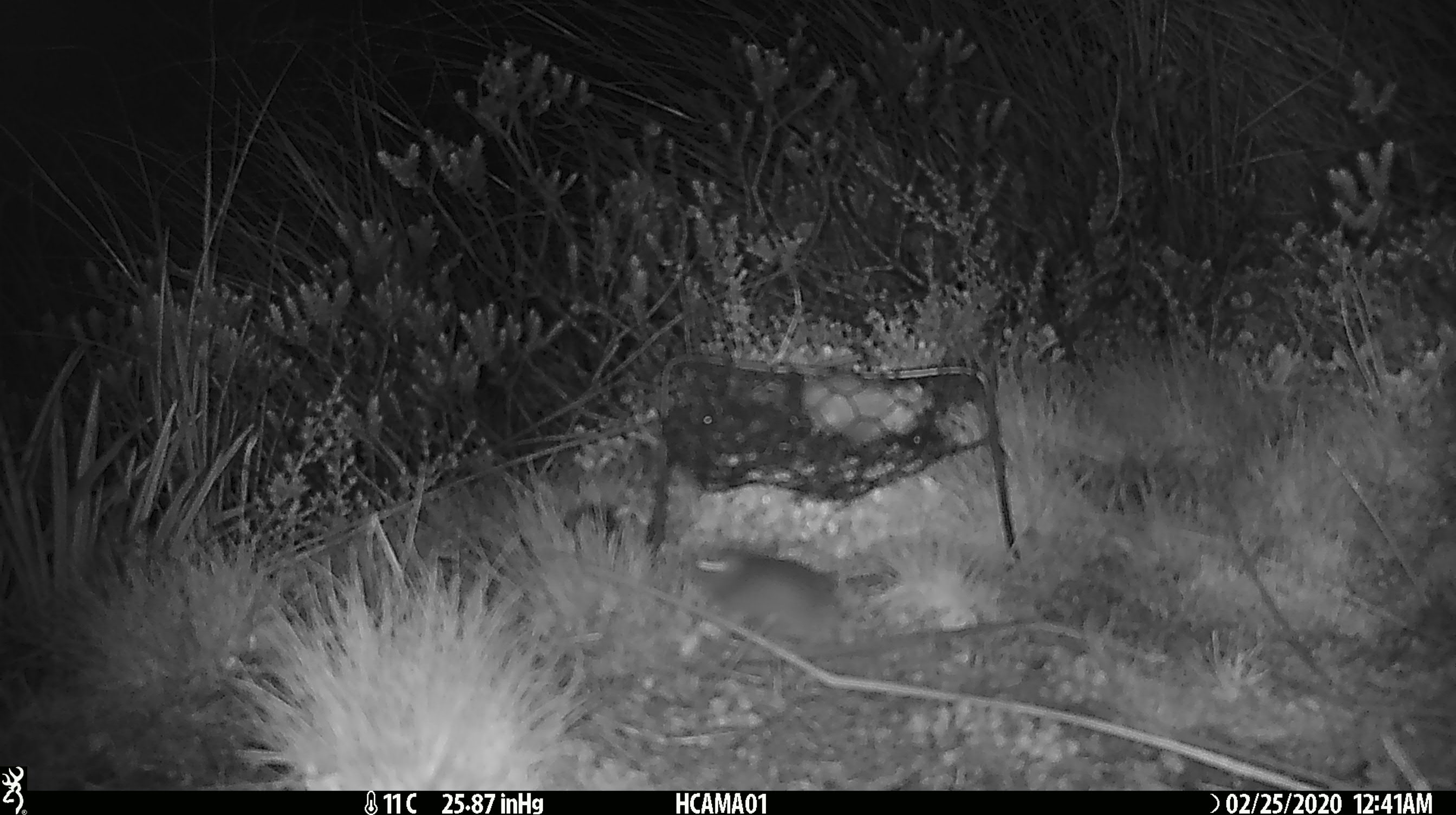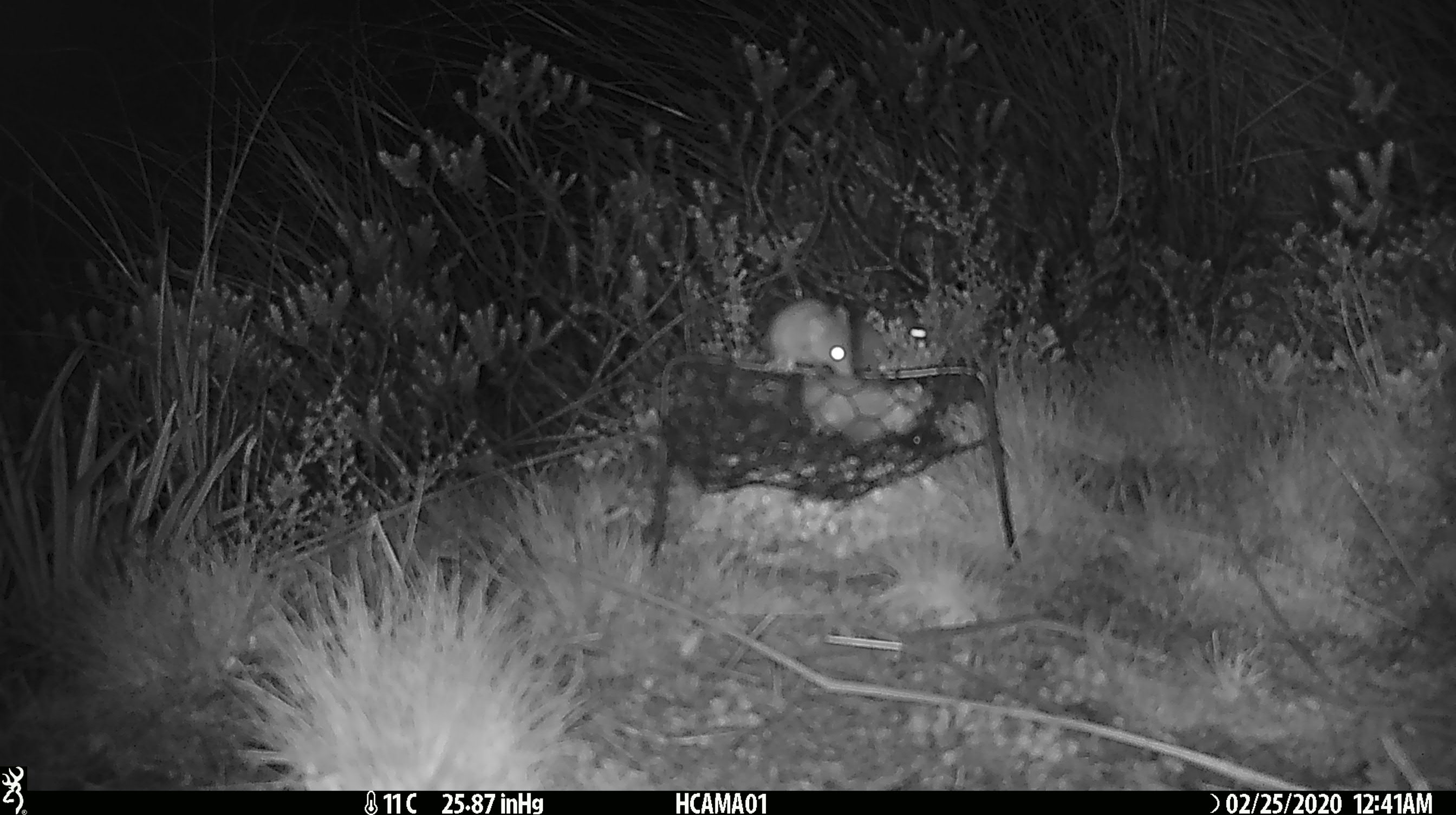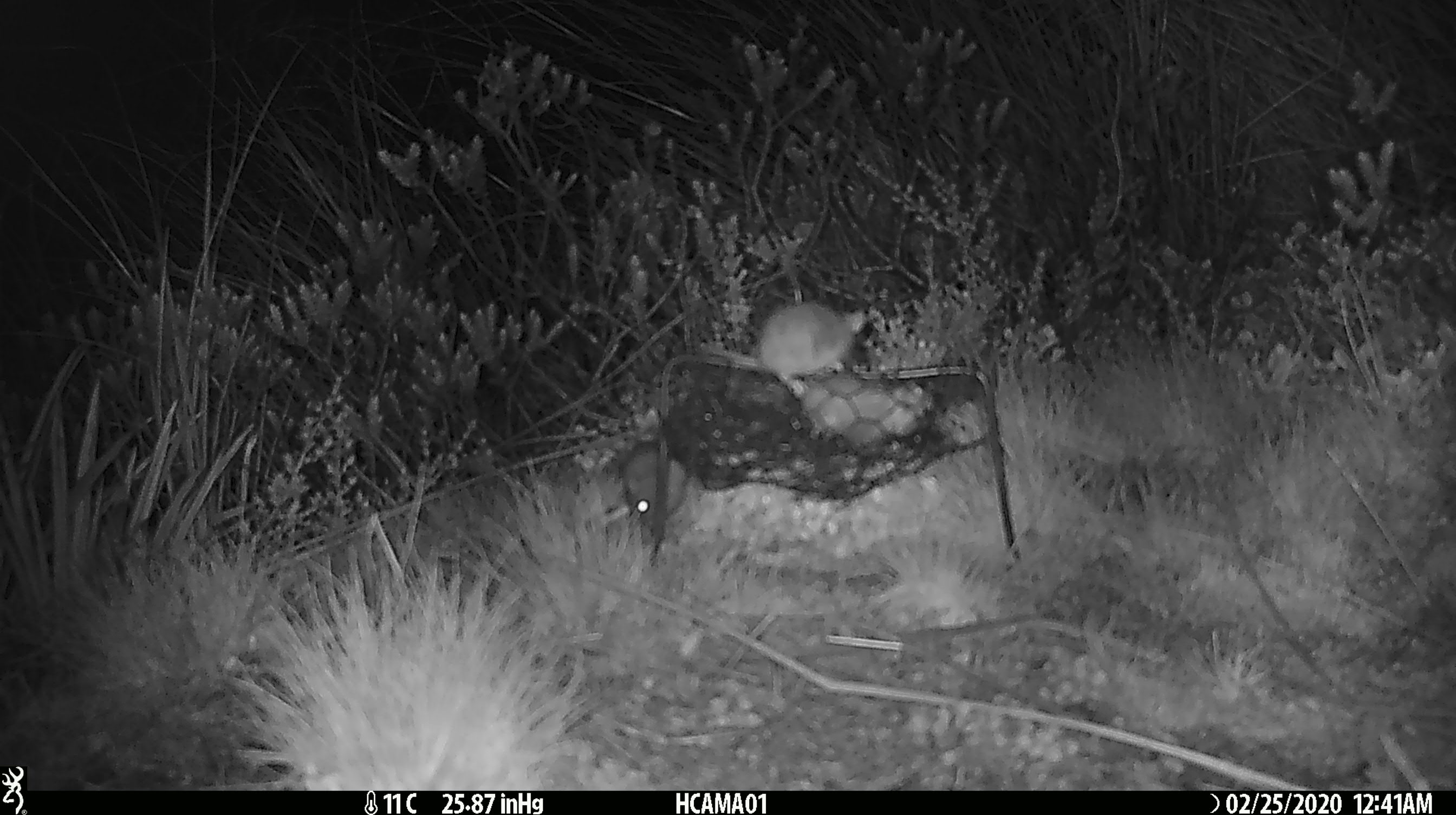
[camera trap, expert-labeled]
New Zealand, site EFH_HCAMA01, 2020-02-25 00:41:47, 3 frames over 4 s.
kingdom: Animalia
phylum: Chordata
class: Mammalia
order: Rodentia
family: Muridae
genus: Mus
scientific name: Mus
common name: mouse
Mouse (Mus).